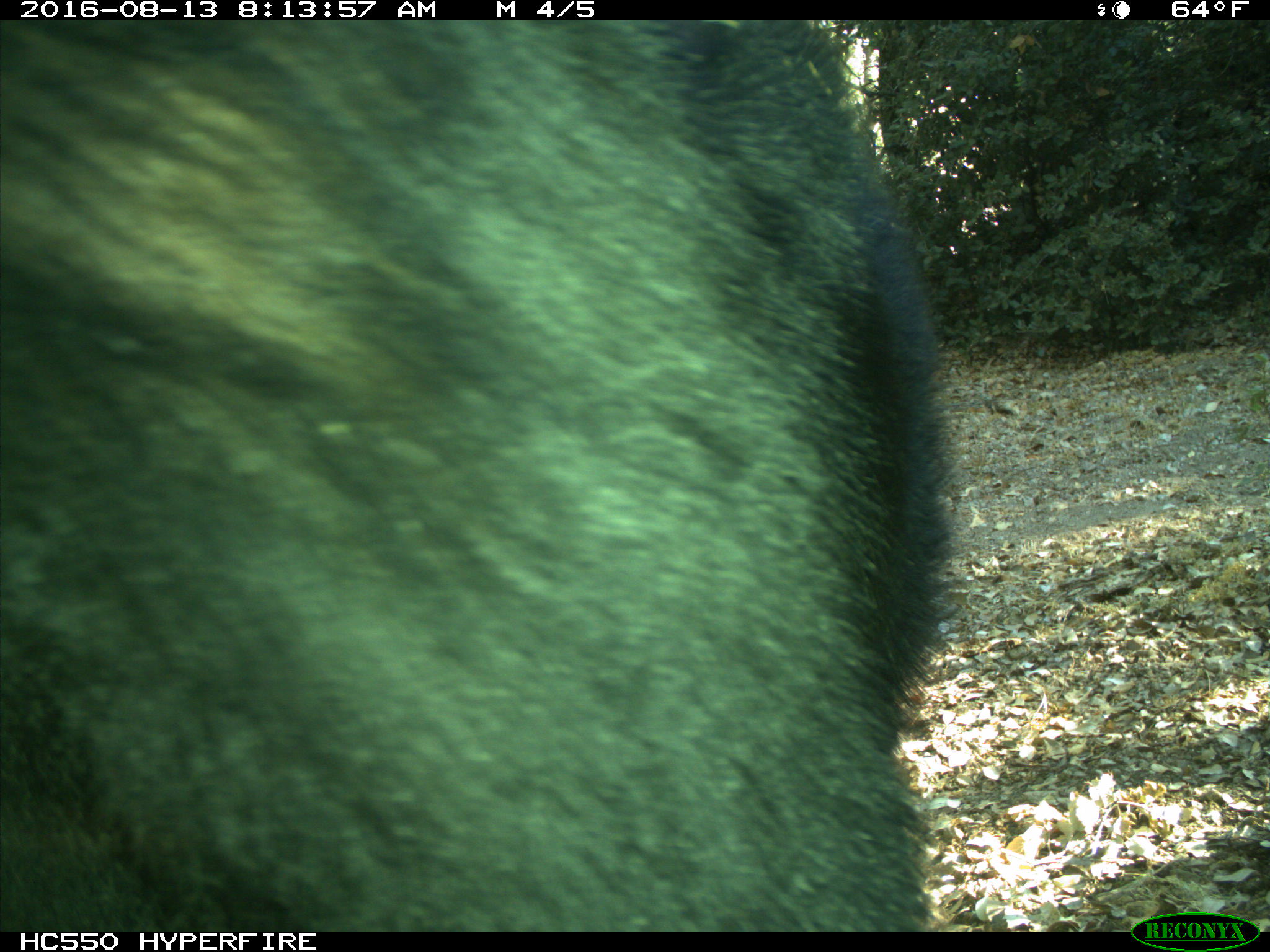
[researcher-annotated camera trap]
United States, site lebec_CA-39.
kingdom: Animalia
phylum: Chordata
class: Mammalia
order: Carnivora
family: Ursidae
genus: Ursus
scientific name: Ursus americanus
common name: american black bear